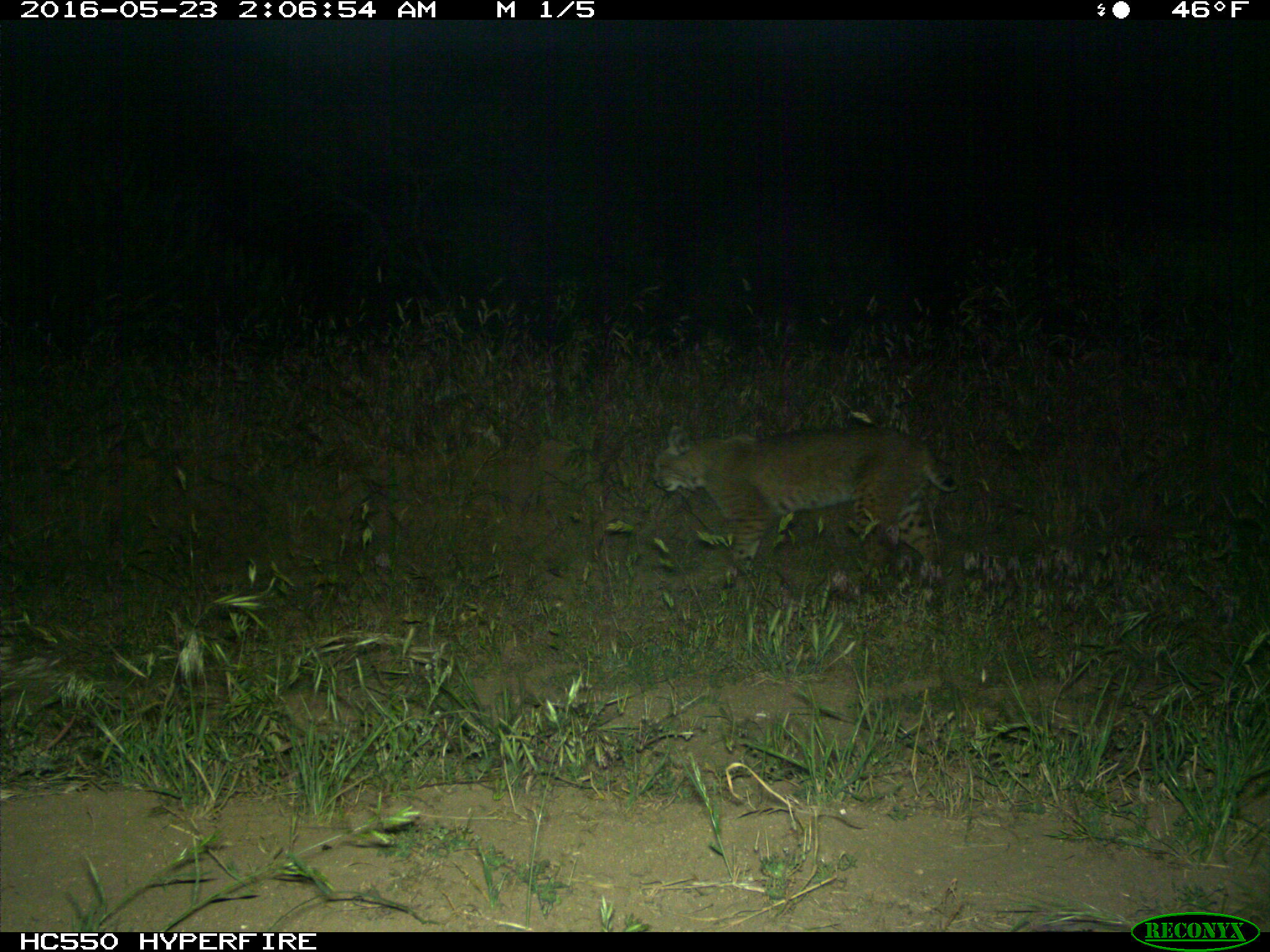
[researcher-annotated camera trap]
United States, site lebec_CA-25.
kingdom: Animalia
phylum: Chordata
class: Mammalia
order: Carnivora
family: Felidae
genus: Lynx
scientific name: Lynx rufus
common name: bobcat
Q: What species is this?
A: Lynx rufus (bobcat).